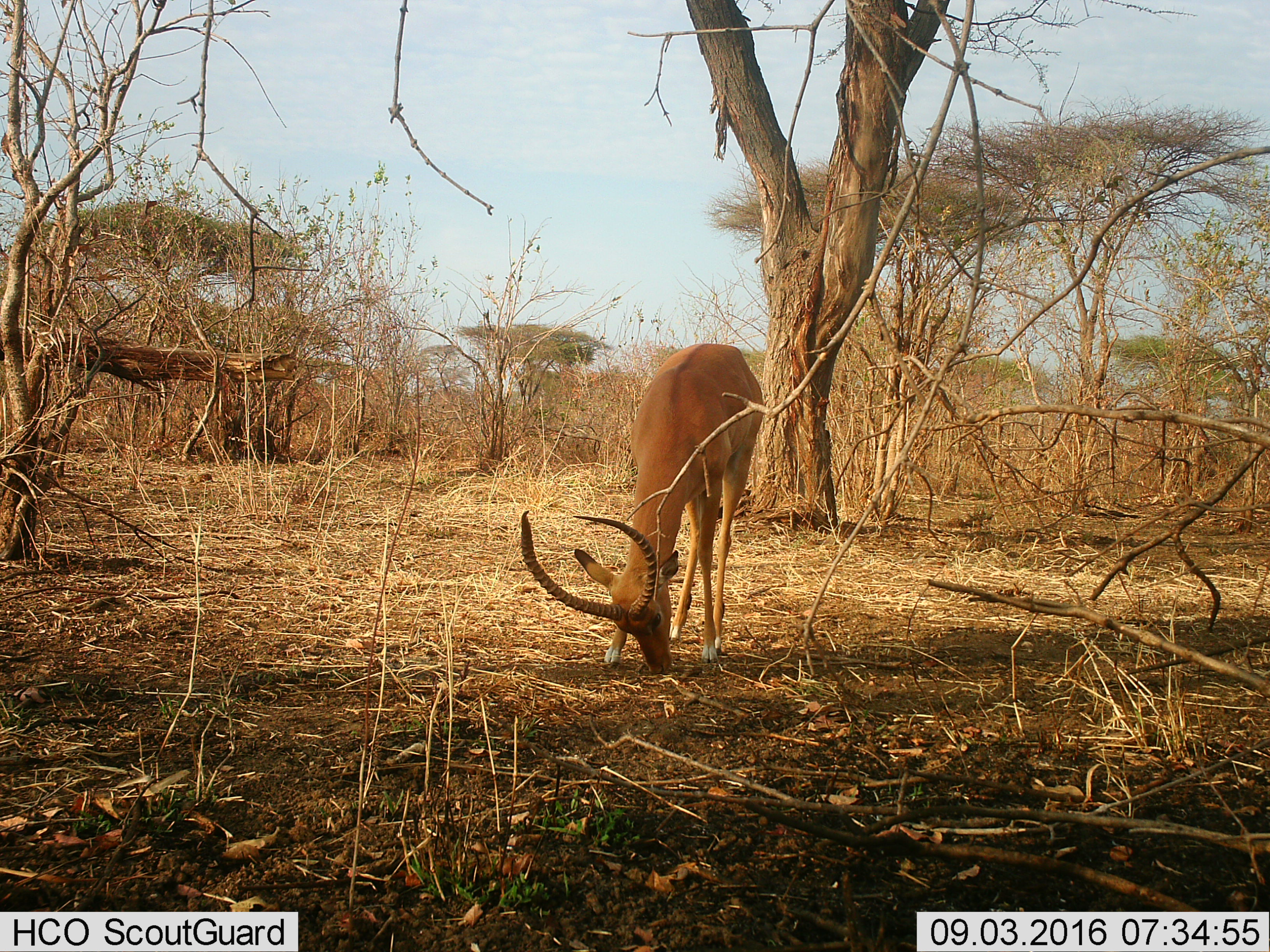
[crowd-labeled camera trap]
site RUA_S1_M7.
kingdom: Animalia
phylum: Chordata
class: Mammalia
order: Artiodactyla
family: Bovidae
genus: Aepyceros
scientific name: Aepyceros melampus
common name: impala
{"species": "impala (Aepyceros melampus)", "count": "1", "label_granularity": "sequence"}